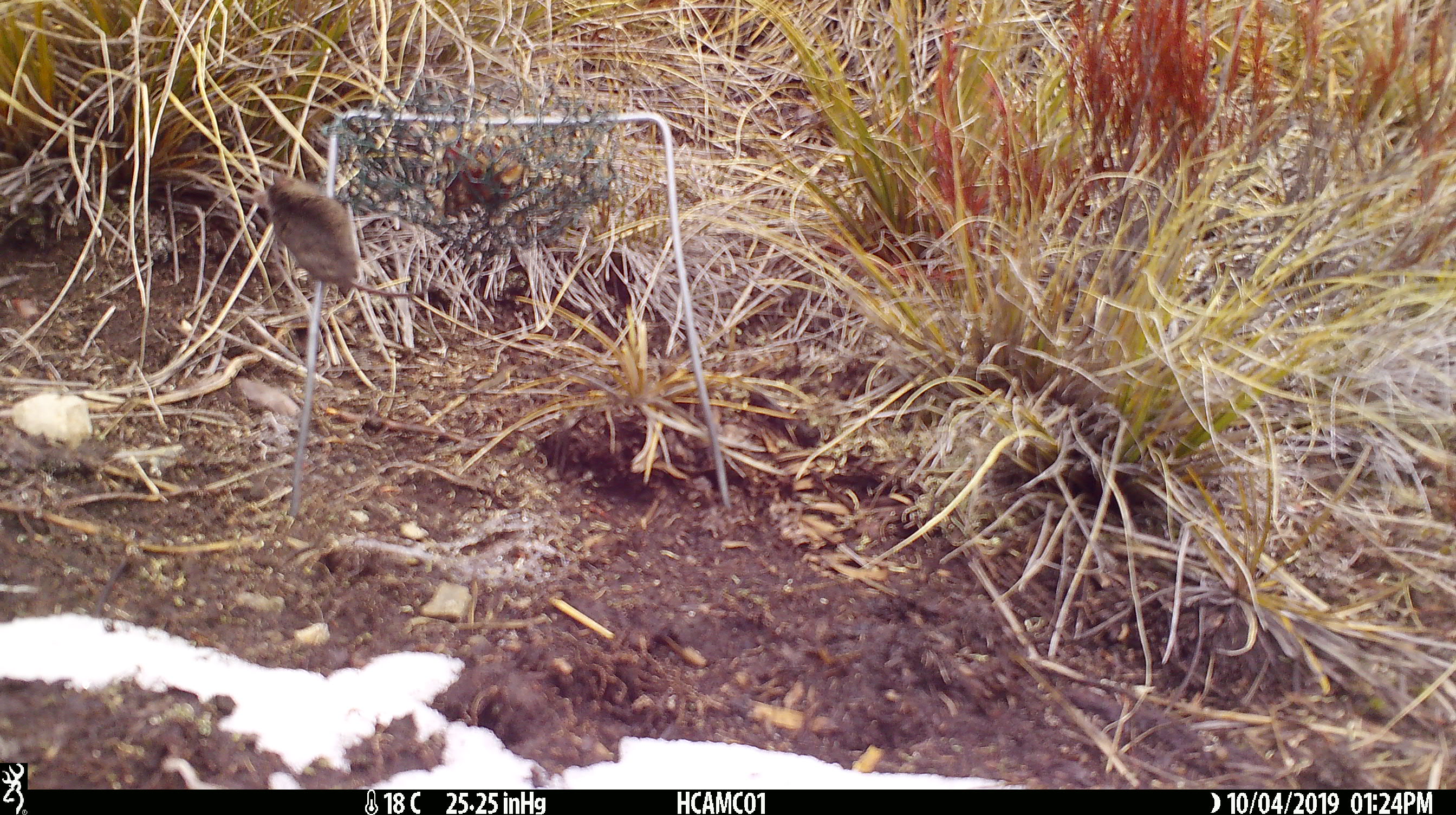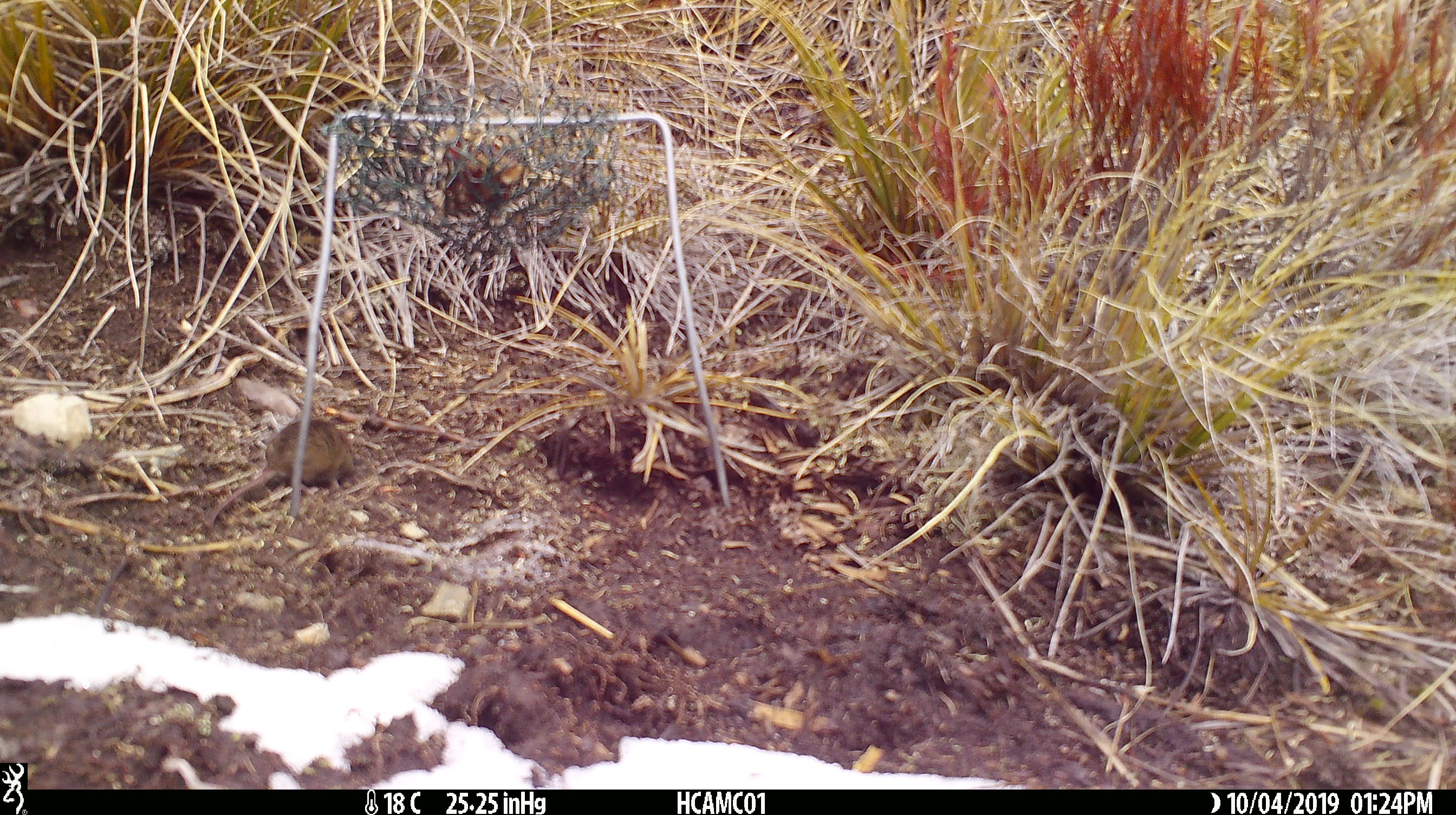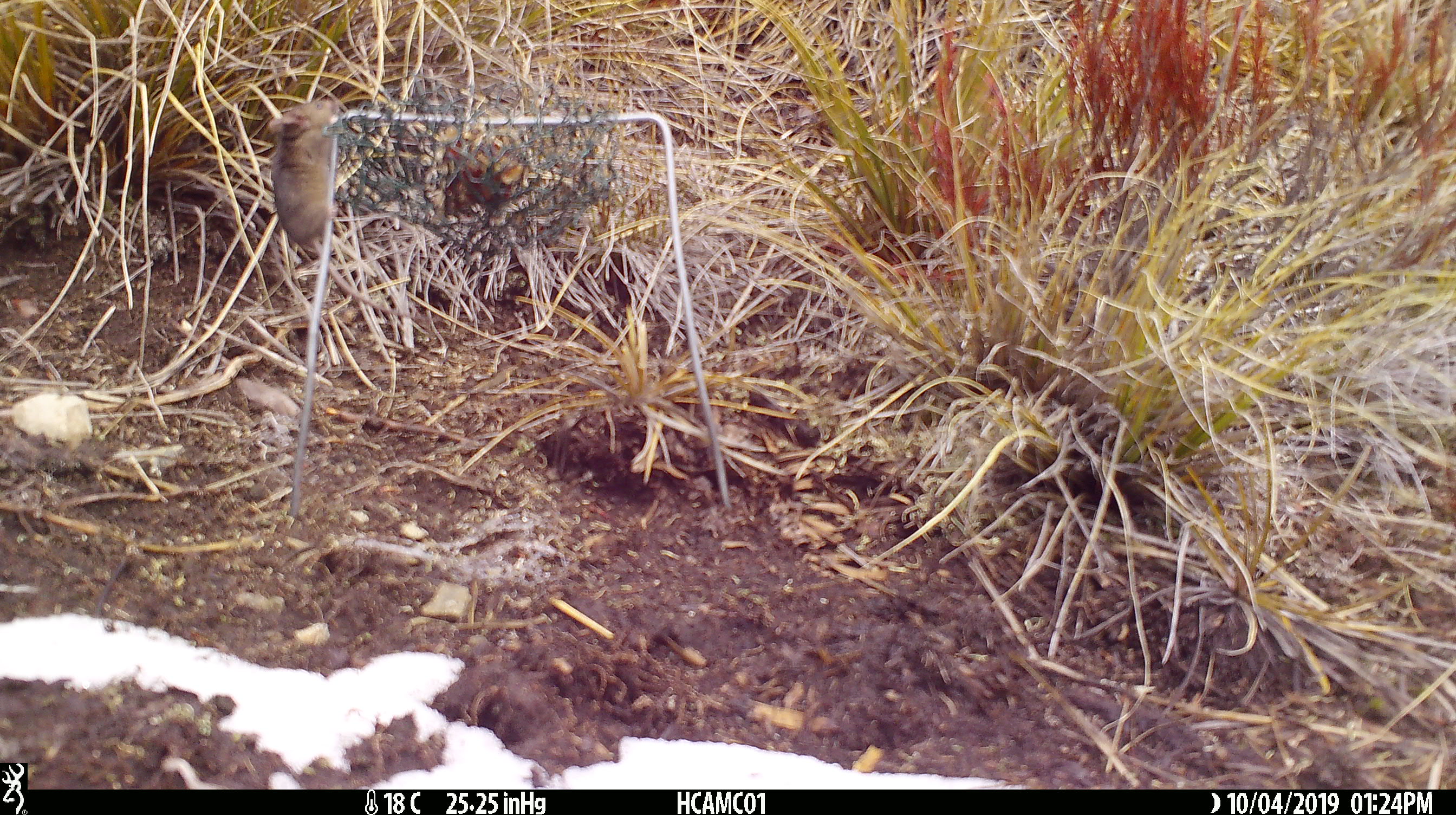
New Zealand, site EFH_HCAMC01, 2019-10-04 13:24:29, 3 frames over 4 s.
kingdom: Animalia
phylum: Chordata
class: Mammalia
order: Rodentia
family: Muridae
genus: Mus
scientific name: Mus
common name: mouse